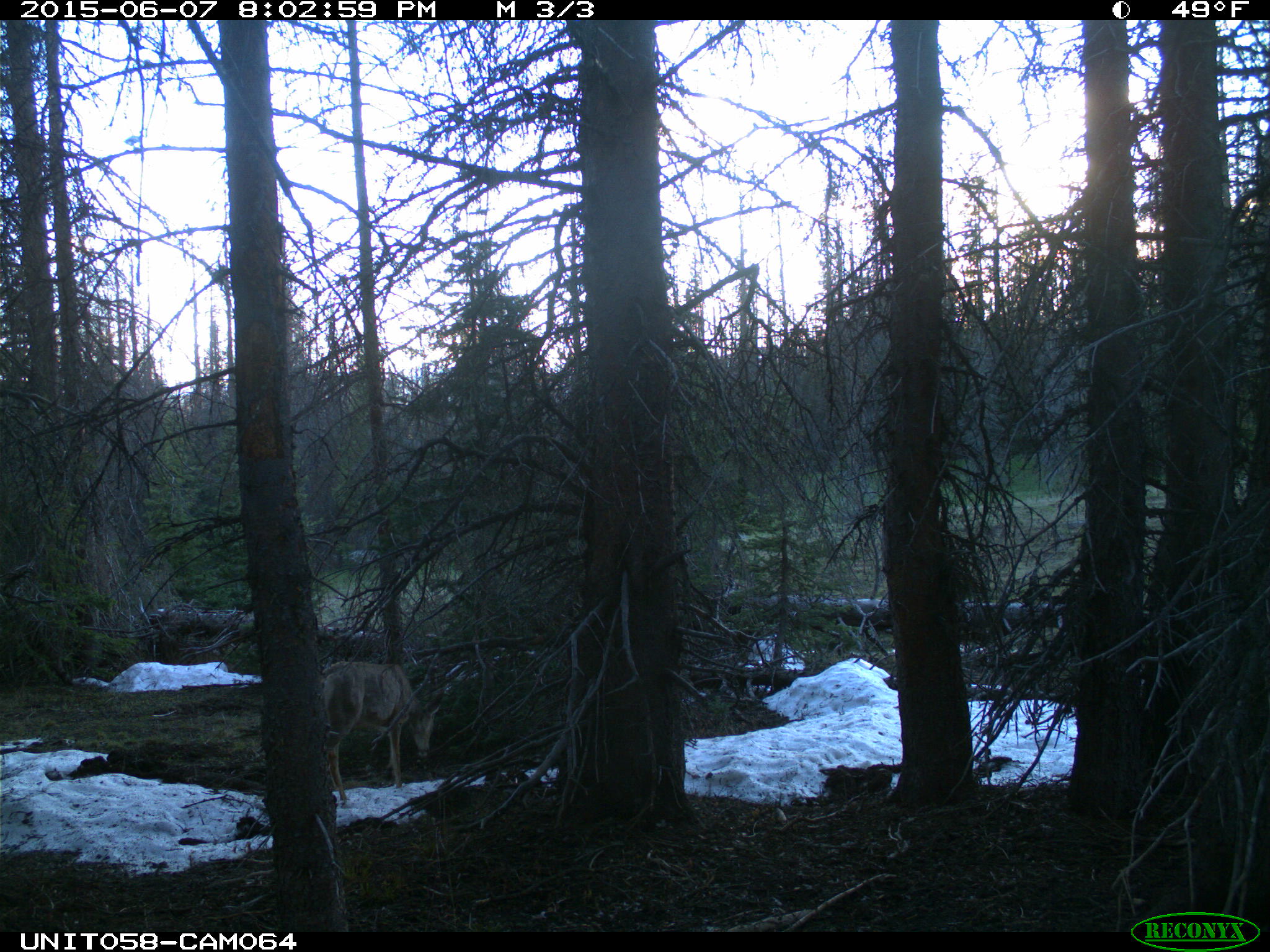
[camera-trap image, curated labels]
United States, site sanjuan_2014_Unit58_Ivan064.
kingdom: Animalia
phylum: Chordata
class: Mammalia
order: Artiodactyla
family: Cervidae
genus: Odocoileus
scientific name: Odocoileus hemionus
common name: mule deer